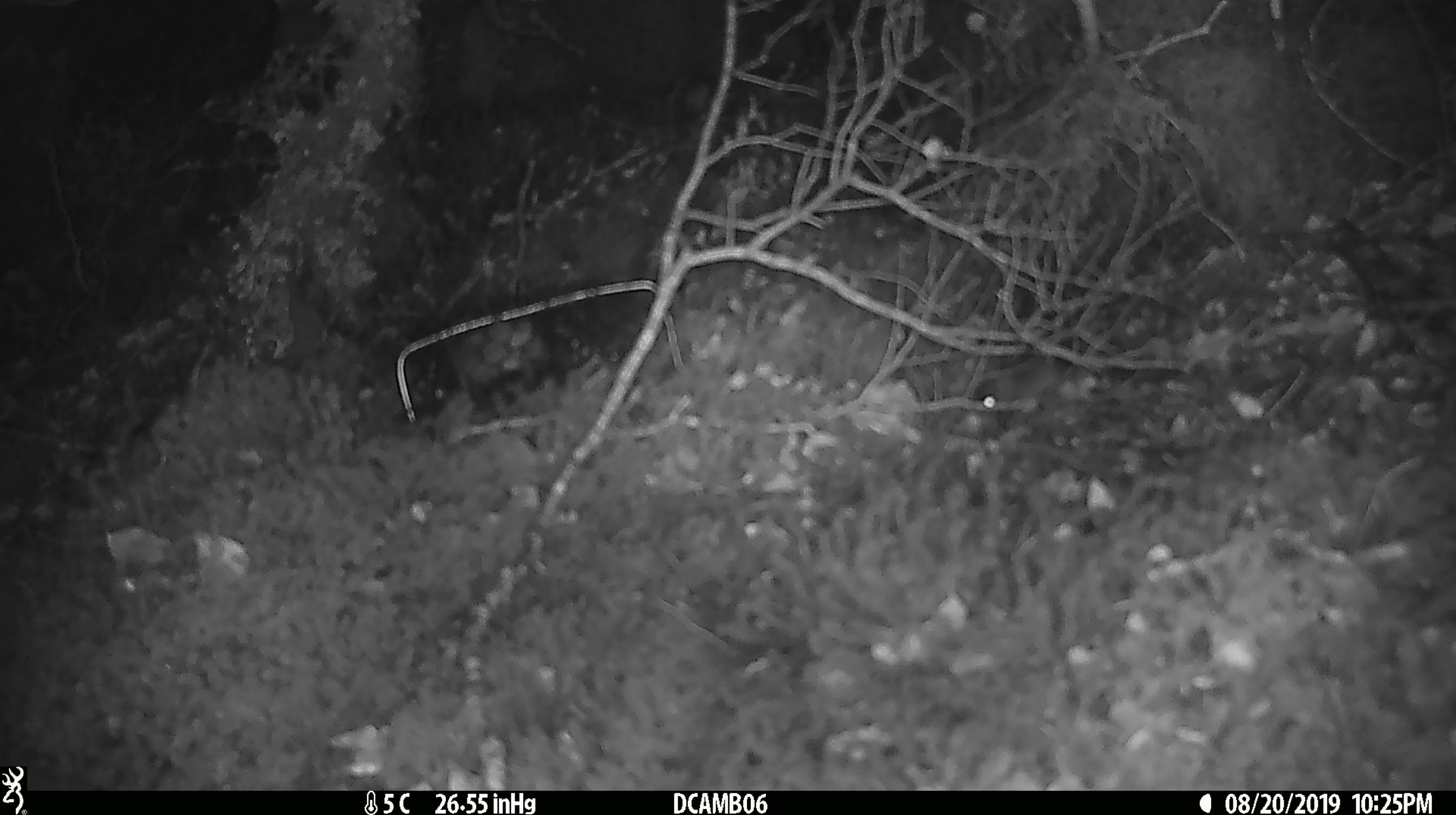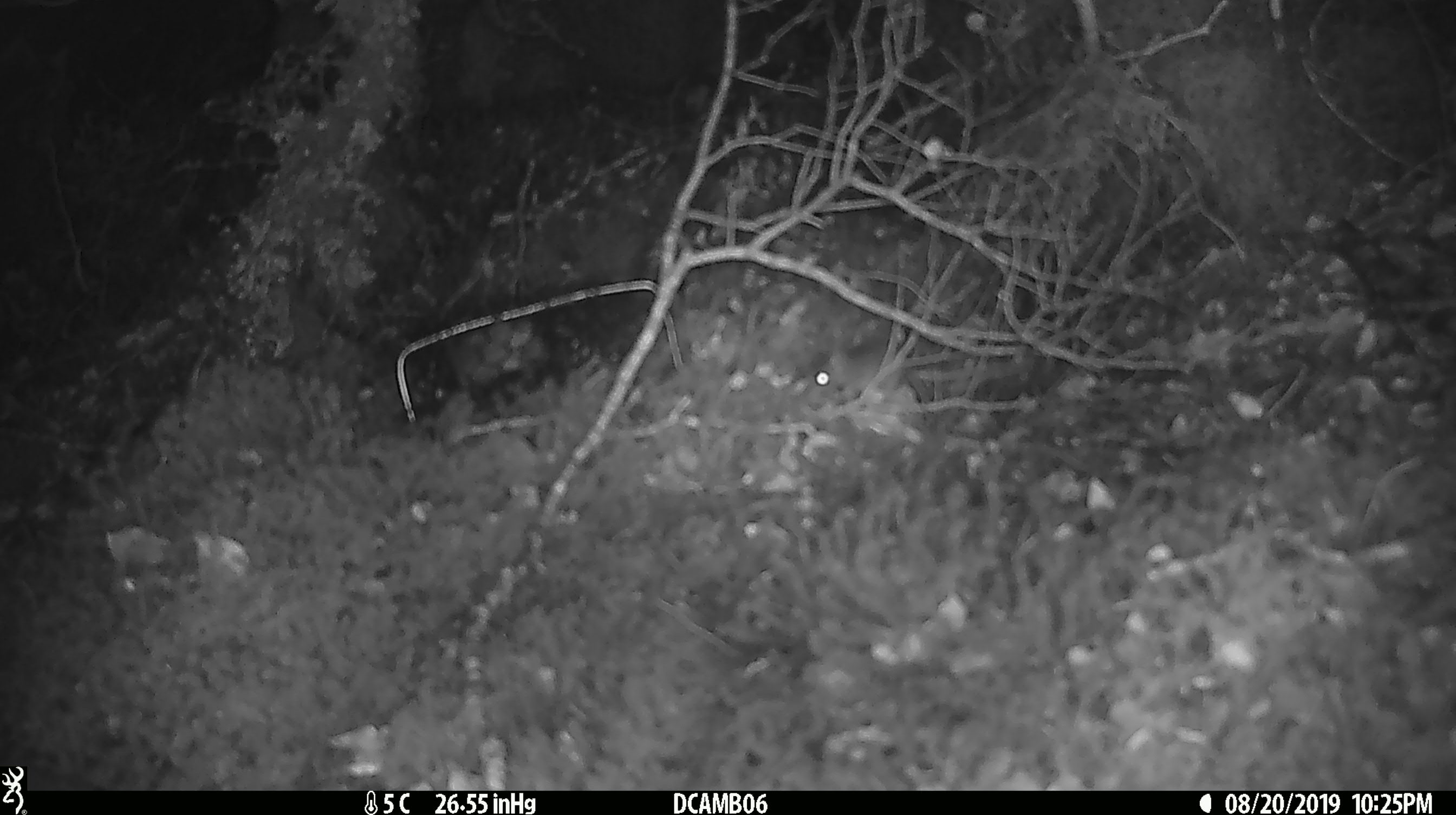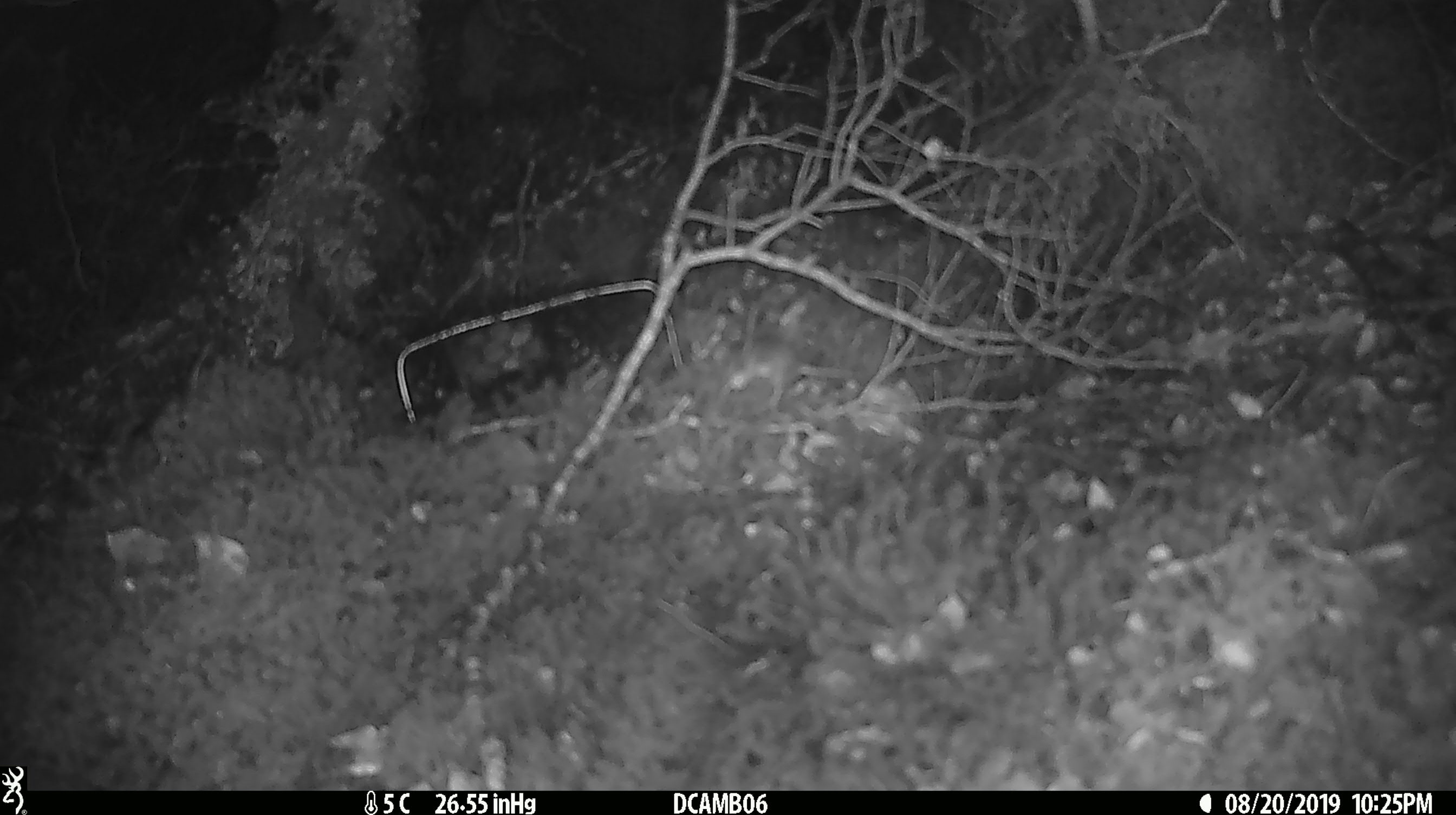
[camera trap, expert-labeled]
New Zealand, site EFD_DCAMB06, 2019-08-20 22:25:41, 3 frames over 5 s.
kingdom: Animalia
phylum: Chordata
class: Mammalia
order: Rodentia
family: Muridae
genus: Mus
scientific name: Mus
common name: mouse